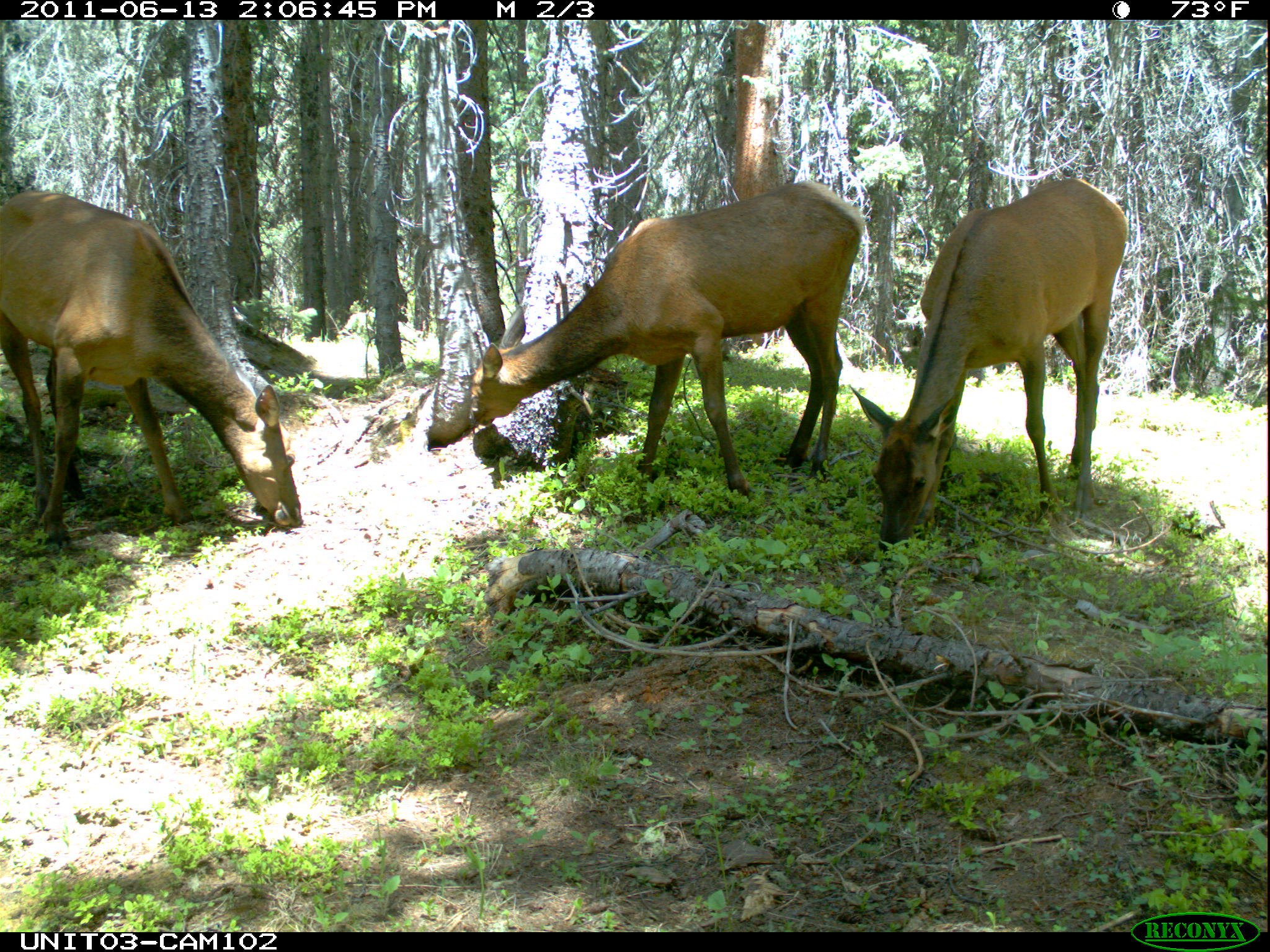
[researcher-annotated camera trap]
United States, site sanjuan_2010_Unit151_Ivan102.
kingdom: Animalia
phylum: Chordata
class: Mammalia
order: Artiodactyla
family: Cervidae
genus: Cervus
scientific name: Cervus elaphus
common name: red deer